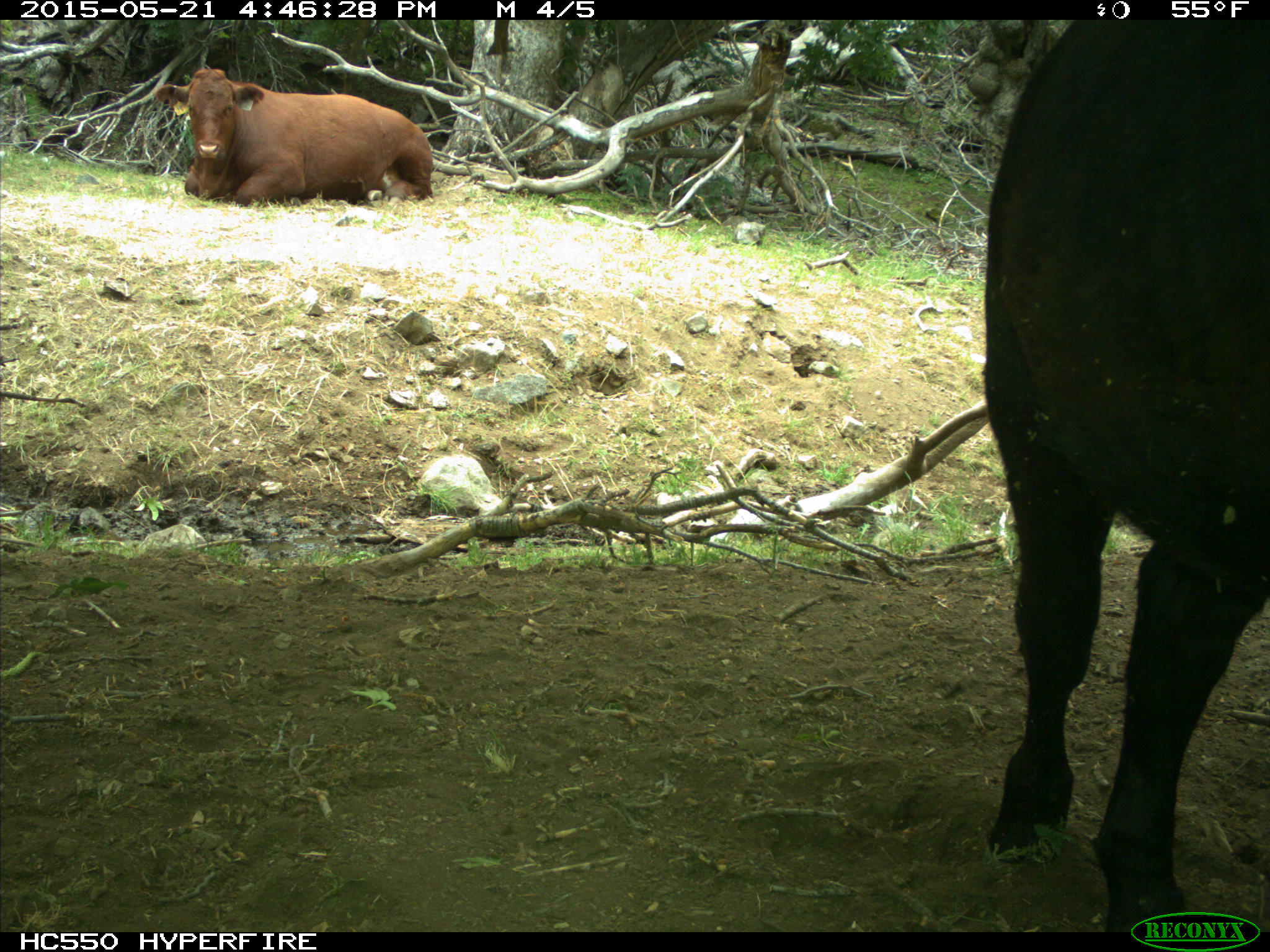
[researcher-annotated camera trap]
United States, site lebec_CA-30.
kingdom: Animalia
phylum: Chordata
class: Mammalia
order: Artiodactyla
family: Bovidae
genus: Bos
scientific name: Bos taurus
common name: domestic cow